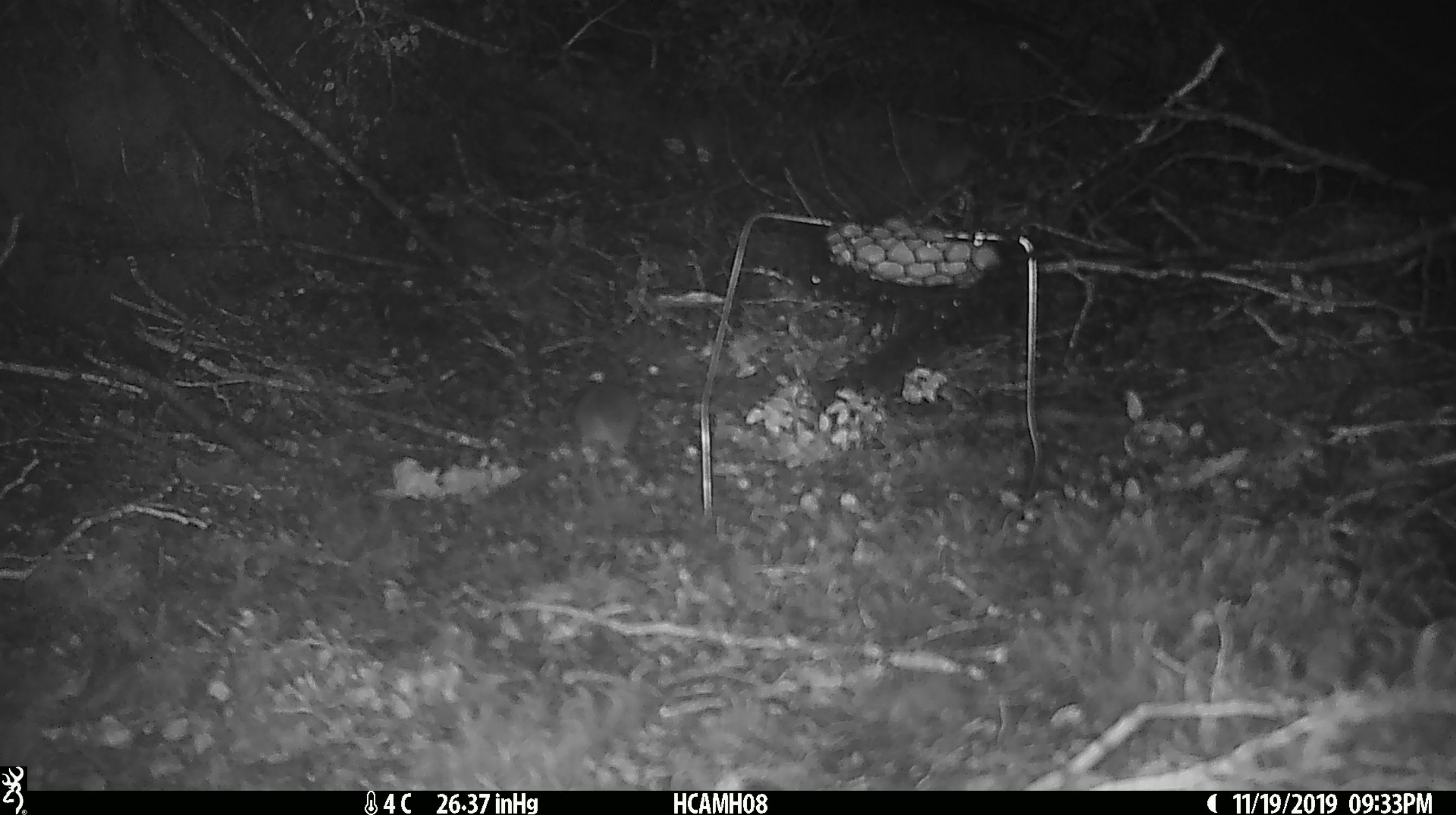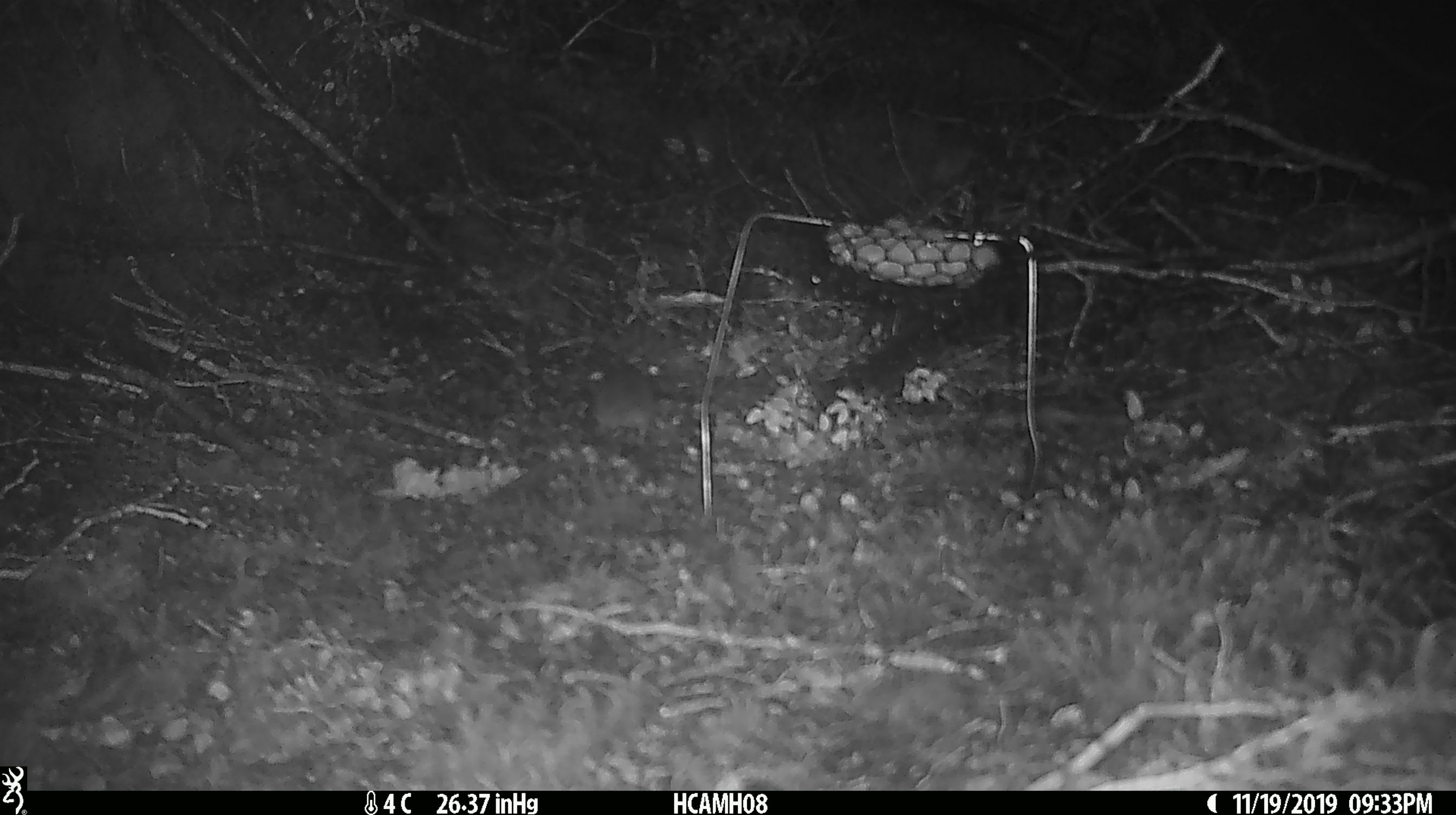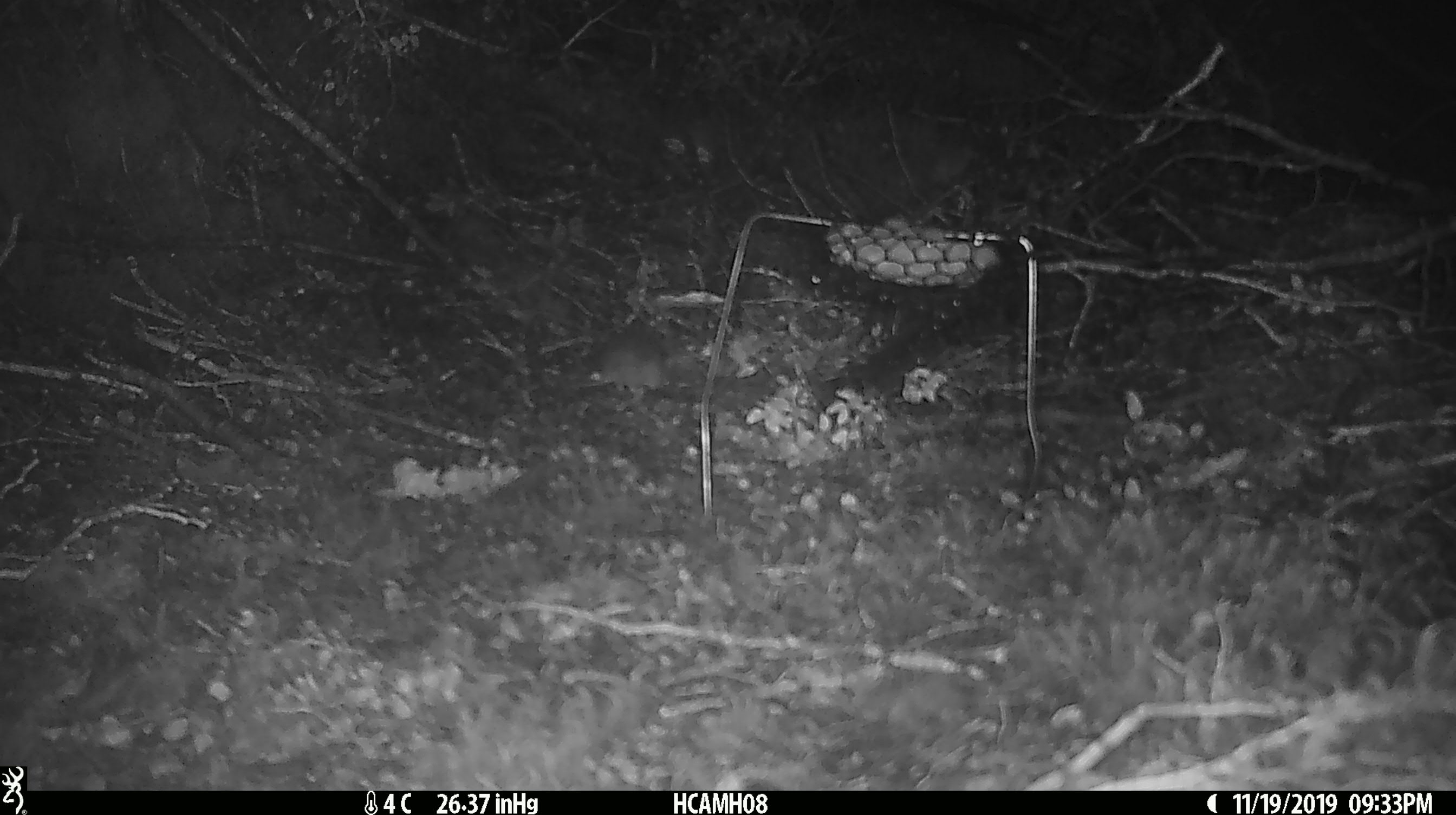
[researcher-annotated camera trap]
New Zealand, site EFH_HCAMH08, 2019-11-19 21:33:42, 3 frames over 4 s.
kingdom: Animalia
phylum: Chordata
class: Mammalia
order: Rodentia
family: Muridae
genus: Mus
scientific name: Mus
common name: mouse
Mouse (Mus).